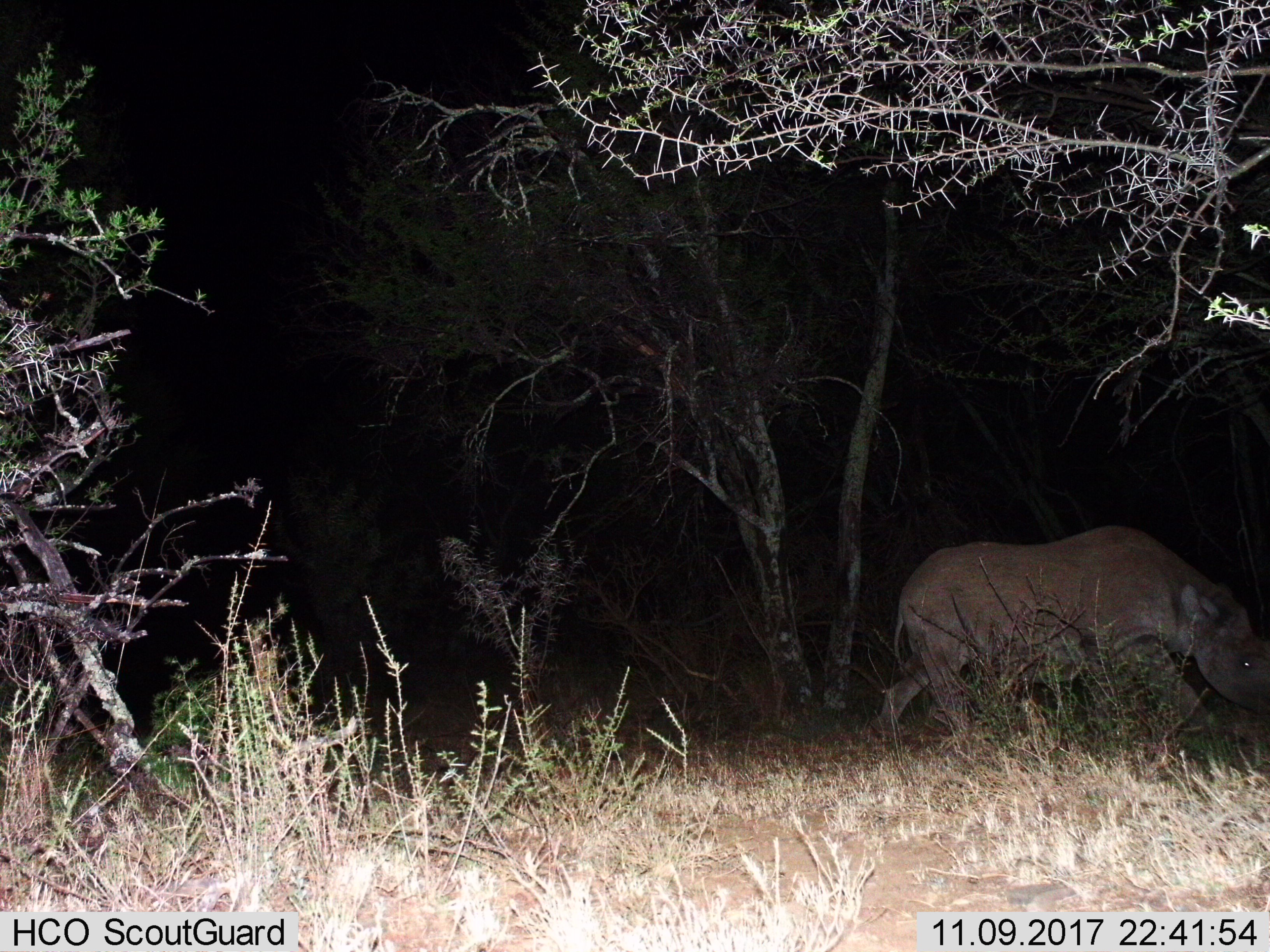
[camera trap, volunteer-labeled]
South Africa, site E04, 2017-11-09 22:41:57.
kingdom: Animalia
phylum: Chordata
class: Mammalia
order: Perissodactyla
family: Rhinocerotidae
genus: Diceros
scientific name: Diceros bicornis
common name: black rhinoceros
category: rhinocerosblack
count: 1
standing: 33%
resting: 0%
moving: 67%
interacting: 0%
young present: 0%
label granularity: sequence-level